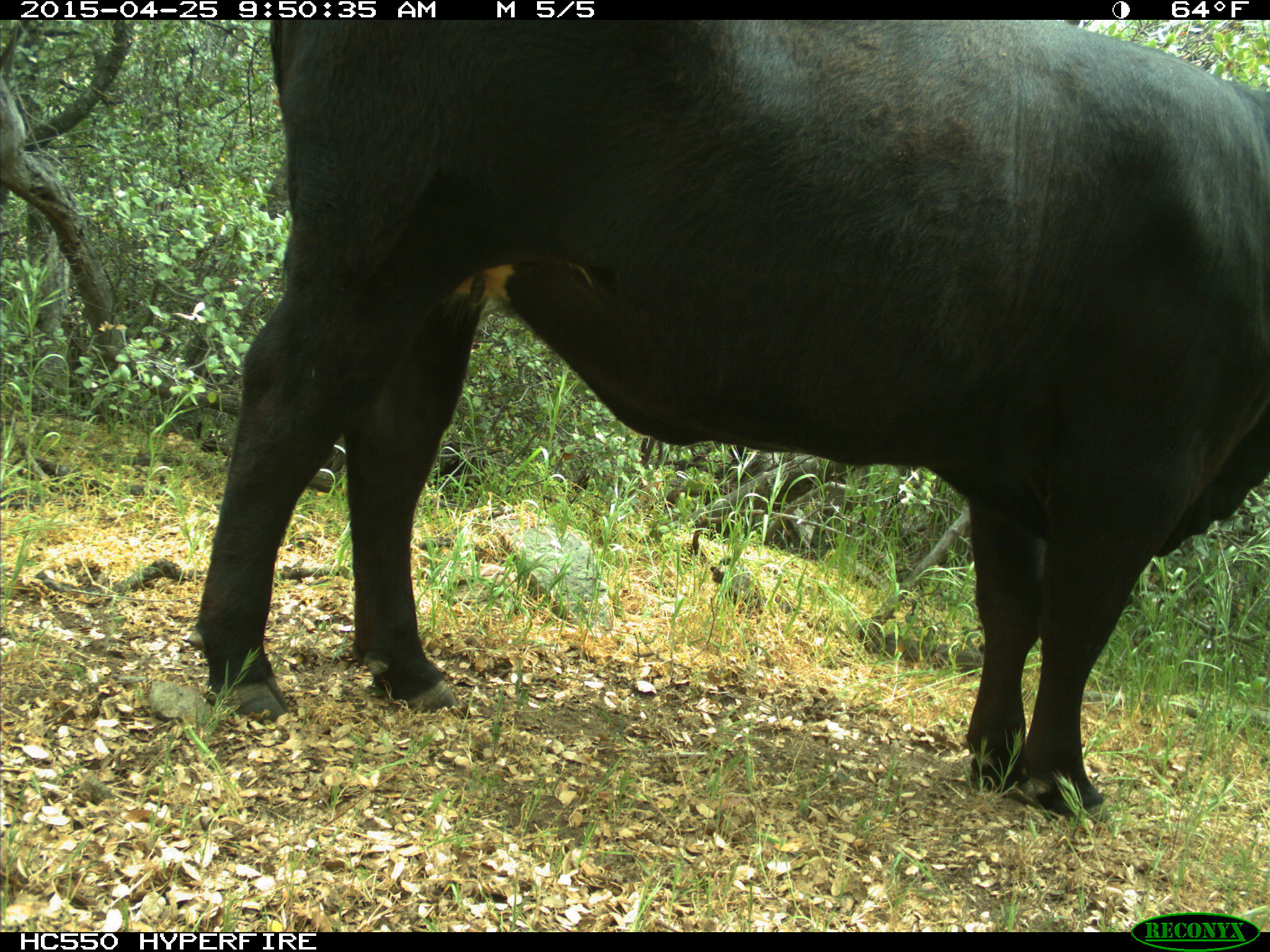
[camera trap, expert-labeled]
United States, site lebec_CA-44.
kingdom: Animalia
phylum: Chordata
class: Mammalia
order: Artiodactyla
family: Suidae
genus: Sus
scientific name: Sus scrofa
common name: wild boar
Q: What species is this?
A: Sus scrofa (wild boar).